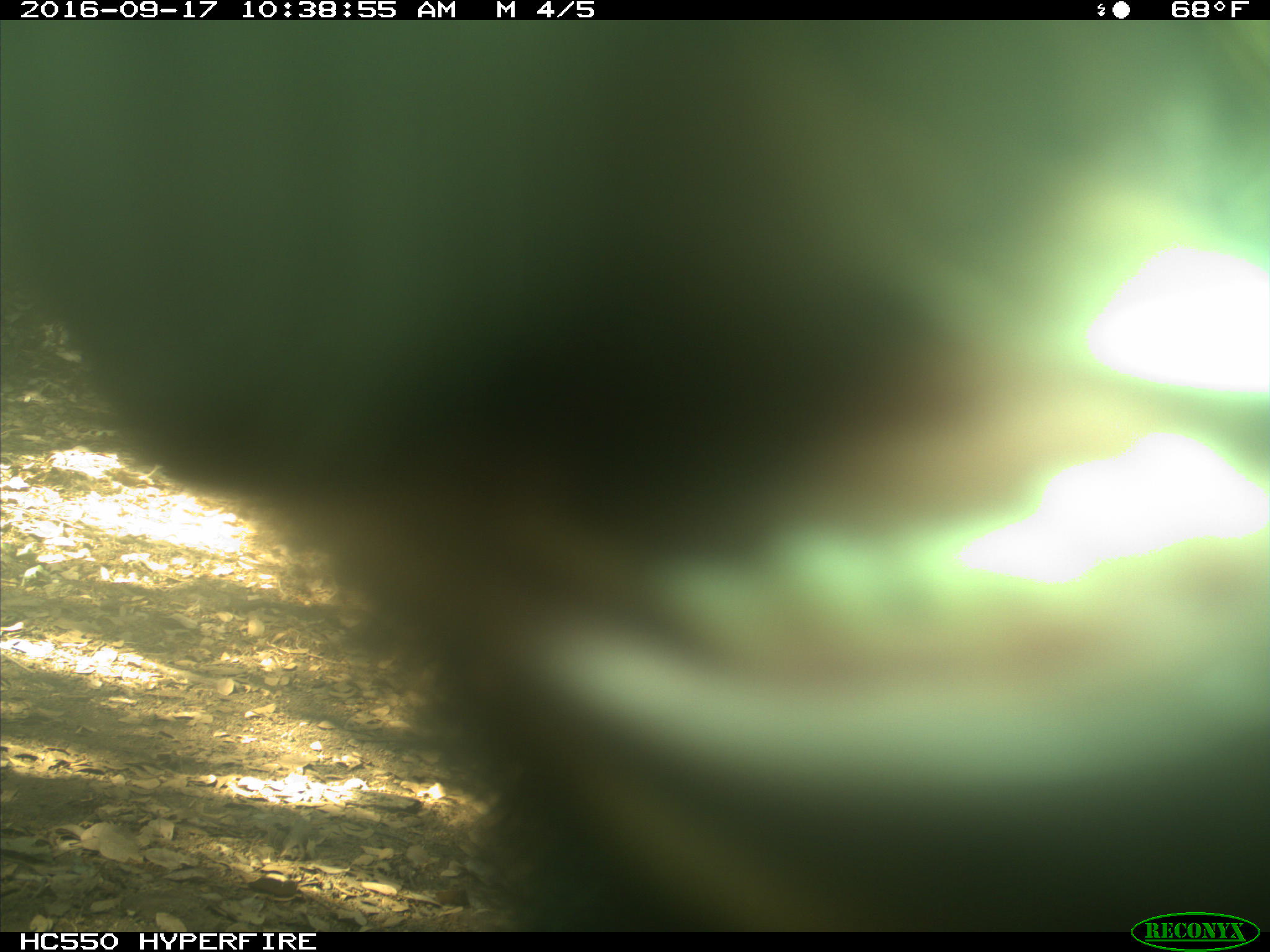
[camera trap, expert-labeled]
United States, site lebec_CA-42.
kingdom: Animalia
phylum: Chordata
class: Mammalia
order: Carnivora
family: Ursidae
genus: Ursus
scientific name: Ursus americanus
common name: american black bear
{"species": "Ursus americanus (american black bear)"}